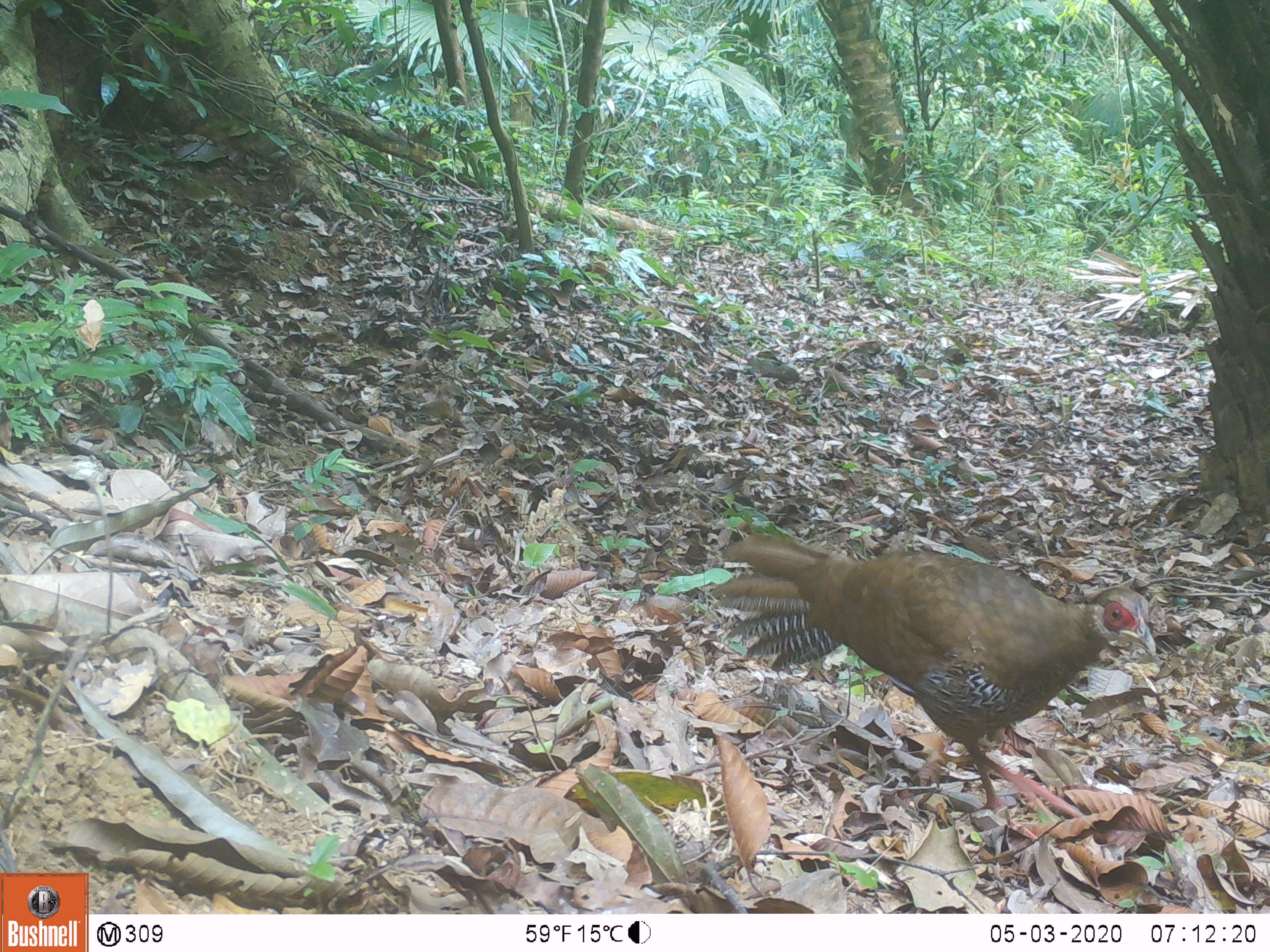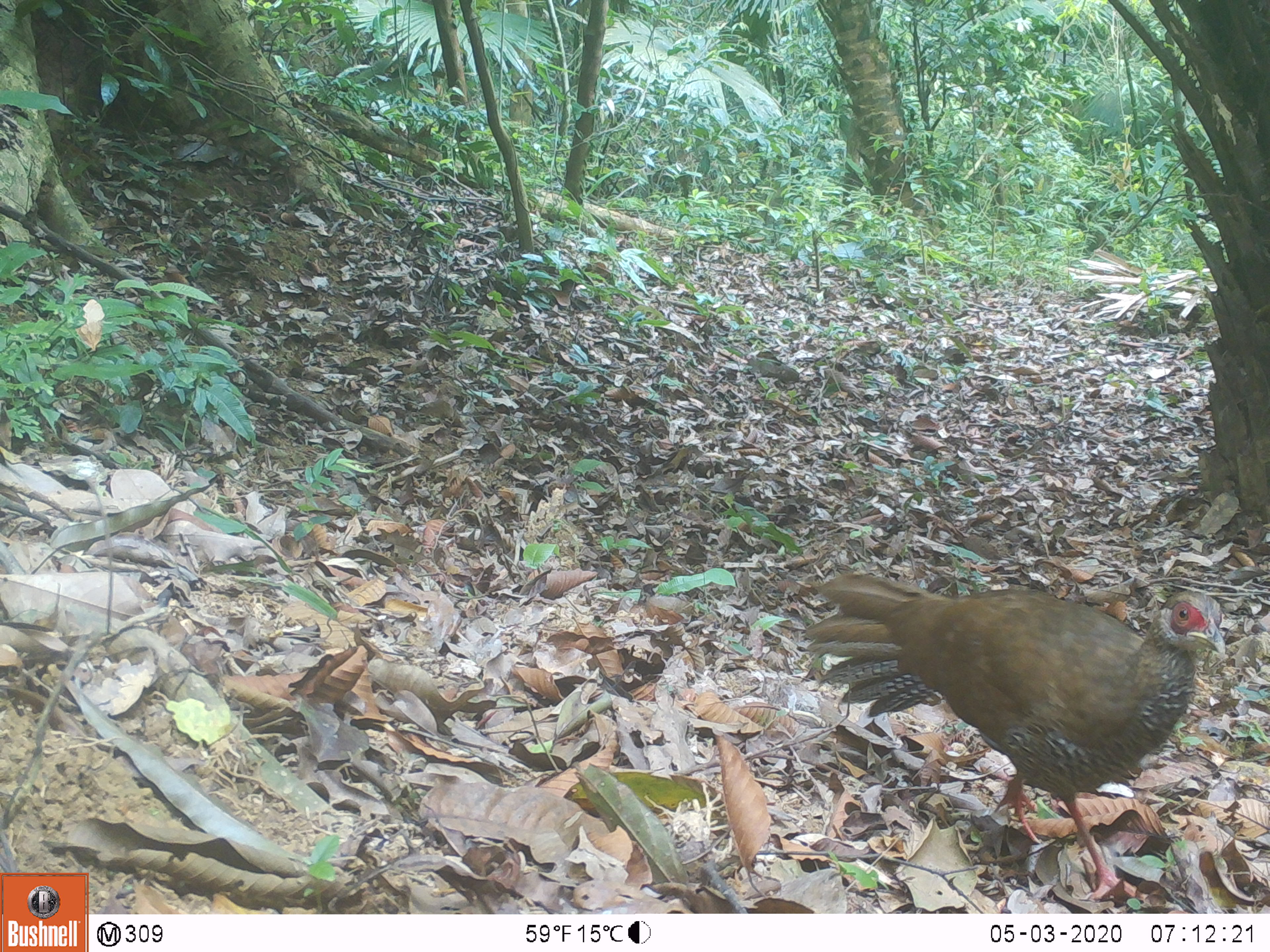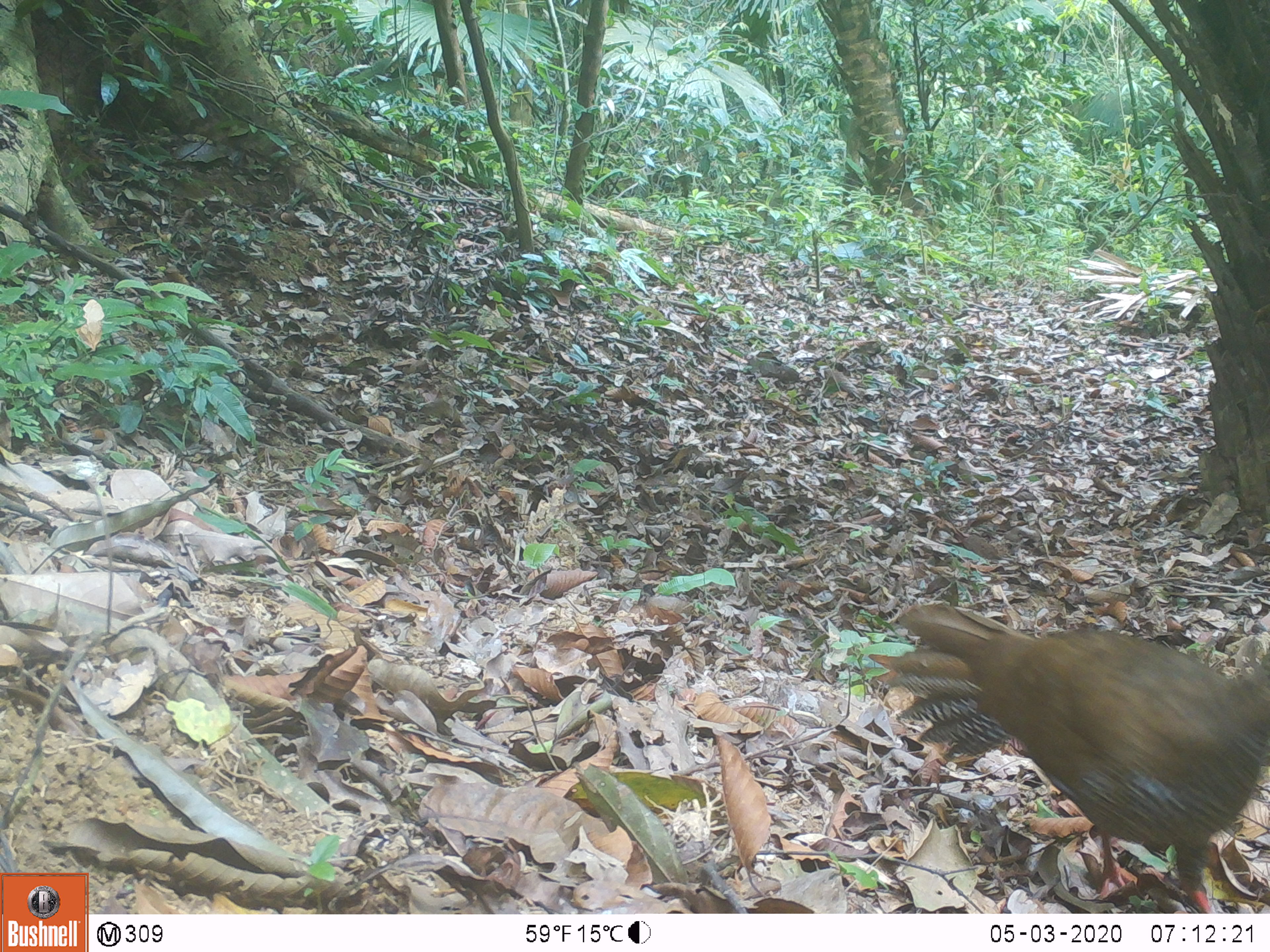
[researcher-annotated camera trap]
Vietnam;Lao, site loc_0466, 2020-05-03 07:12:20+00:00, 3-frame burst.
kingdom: Animalia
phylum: Chordata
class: Aves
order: Galliformes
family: Phasianidae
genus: Lophura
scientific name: Lophura nycthemera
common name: silver pheasant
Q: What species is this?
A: Silver pheasant (Lophura nycthemera).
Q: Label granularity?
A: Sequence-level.